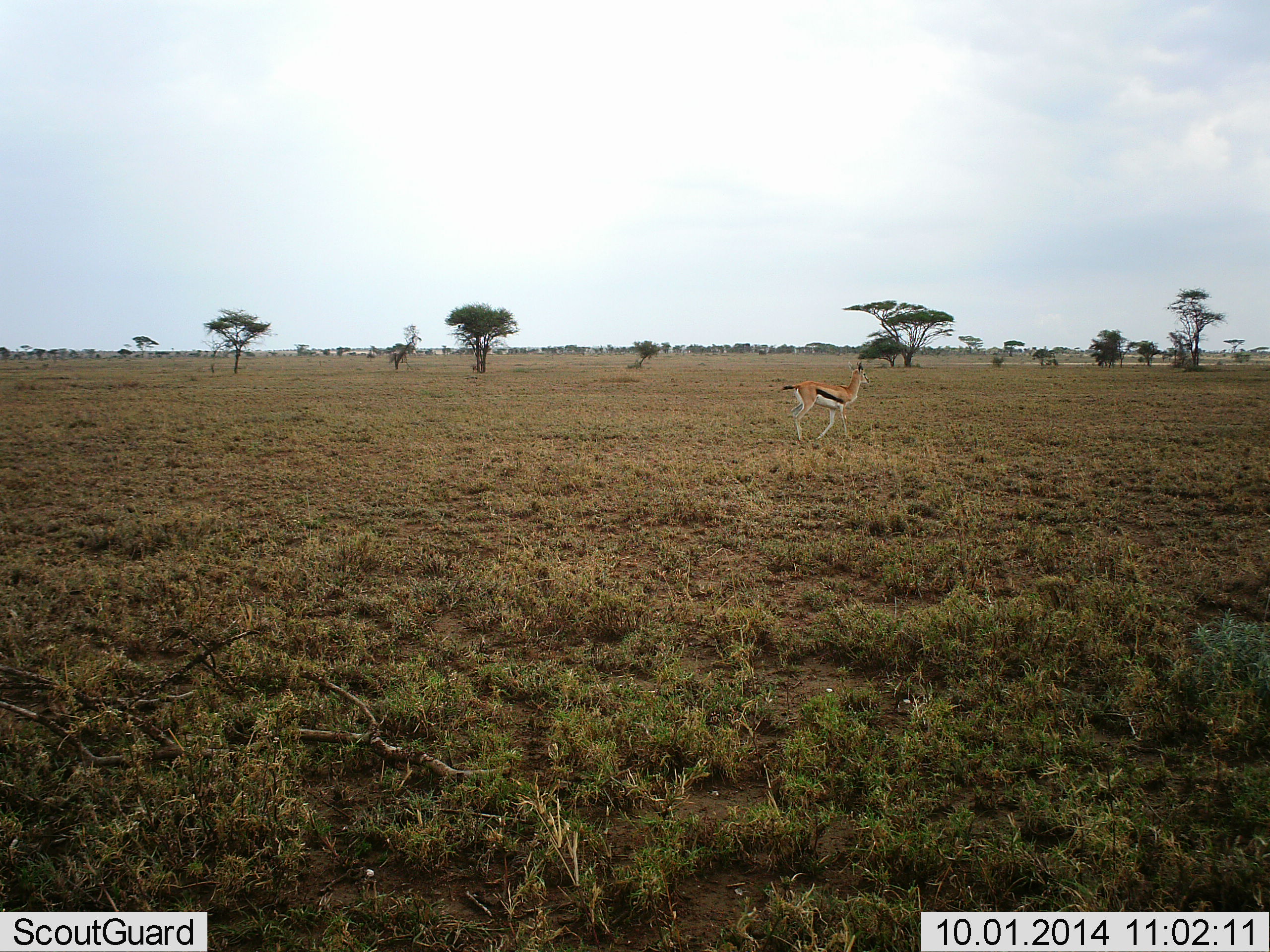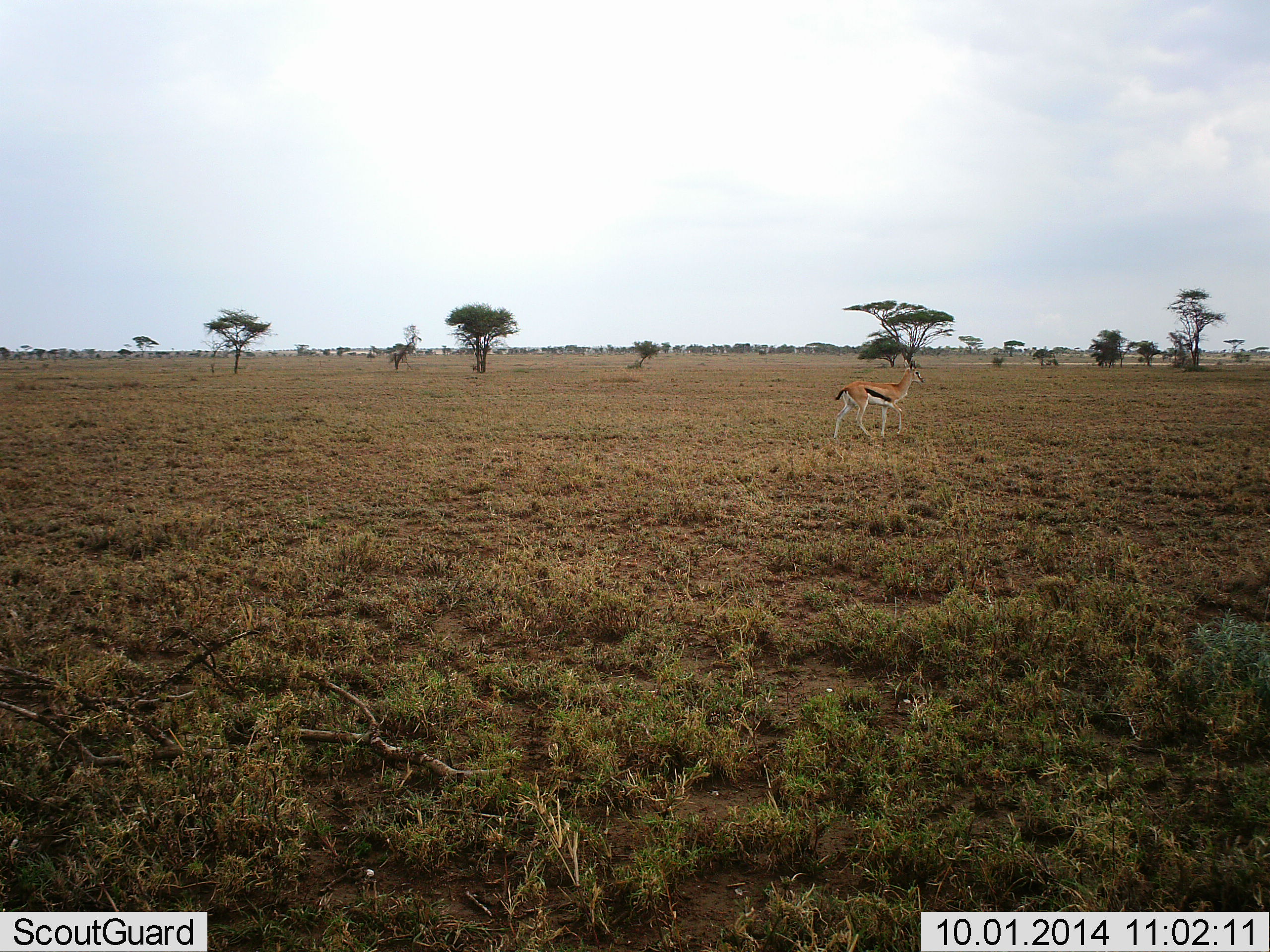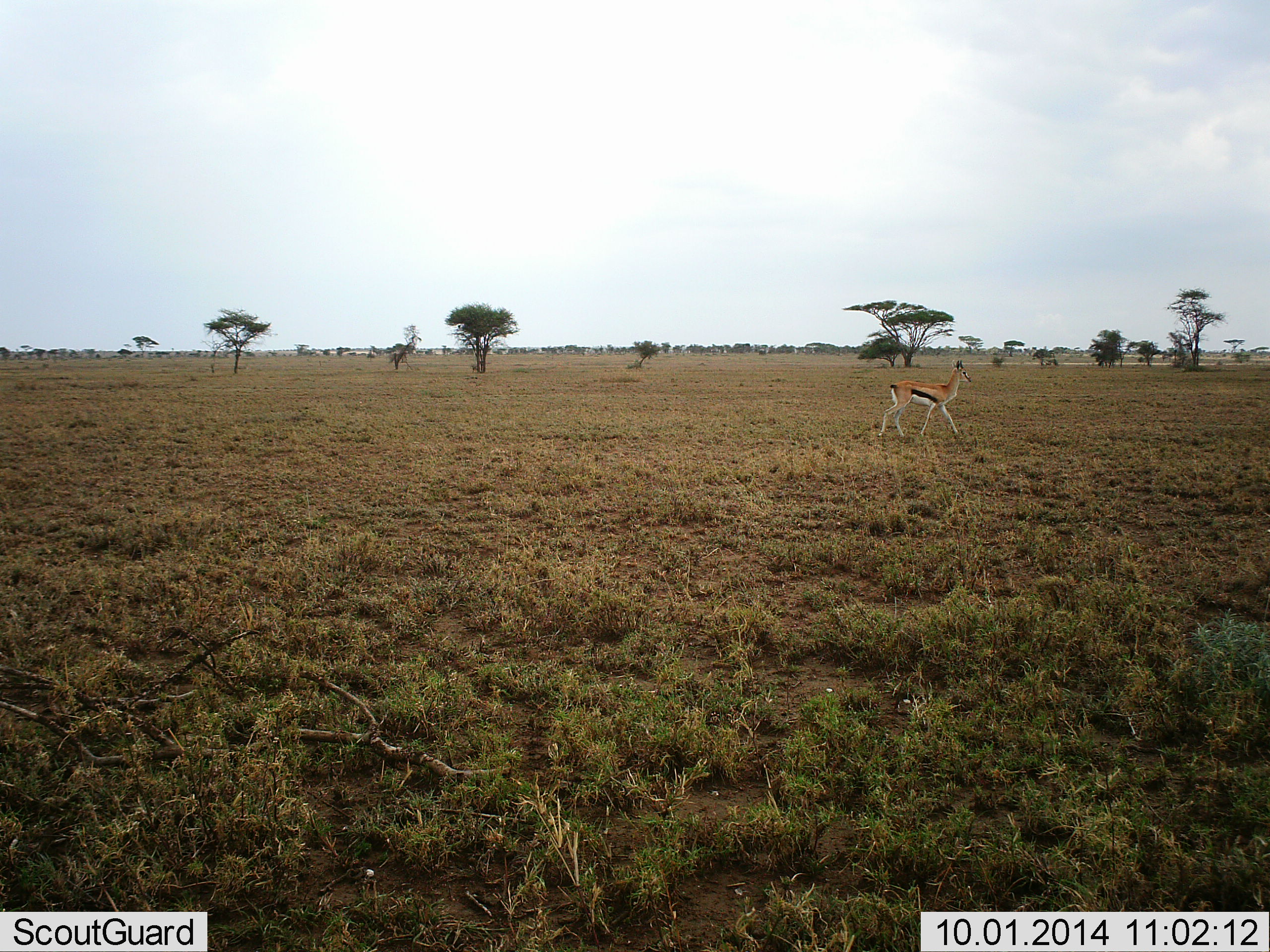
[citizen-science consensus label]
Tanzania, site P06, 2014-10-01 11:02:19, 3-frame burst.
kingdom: Animalia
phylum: Chordata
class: Mammalia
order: Artiodactyla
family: Bovidae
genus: Eudorcas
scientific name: Eudorcas thomsonii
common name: thomson's gazelle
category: gazellethomsons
Gazellethomsons (thomson's gazelle) (Eudorcas thomsonii), count 1. Behavior (volunteer vote fractions): standing 0%, resting 0%, moving 100%, interacting 0%. Young present (vote fraction): 0%. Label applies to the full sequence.